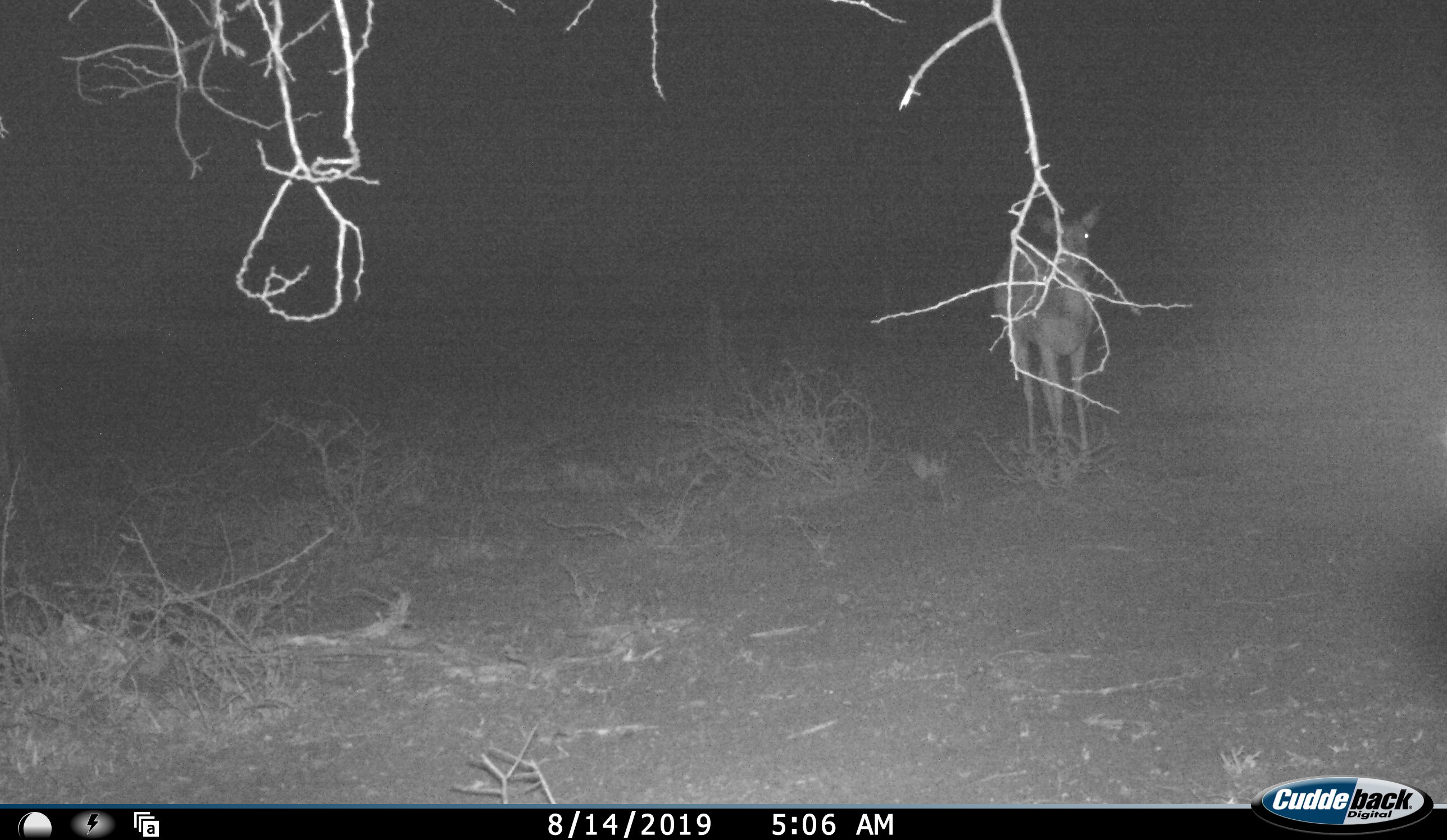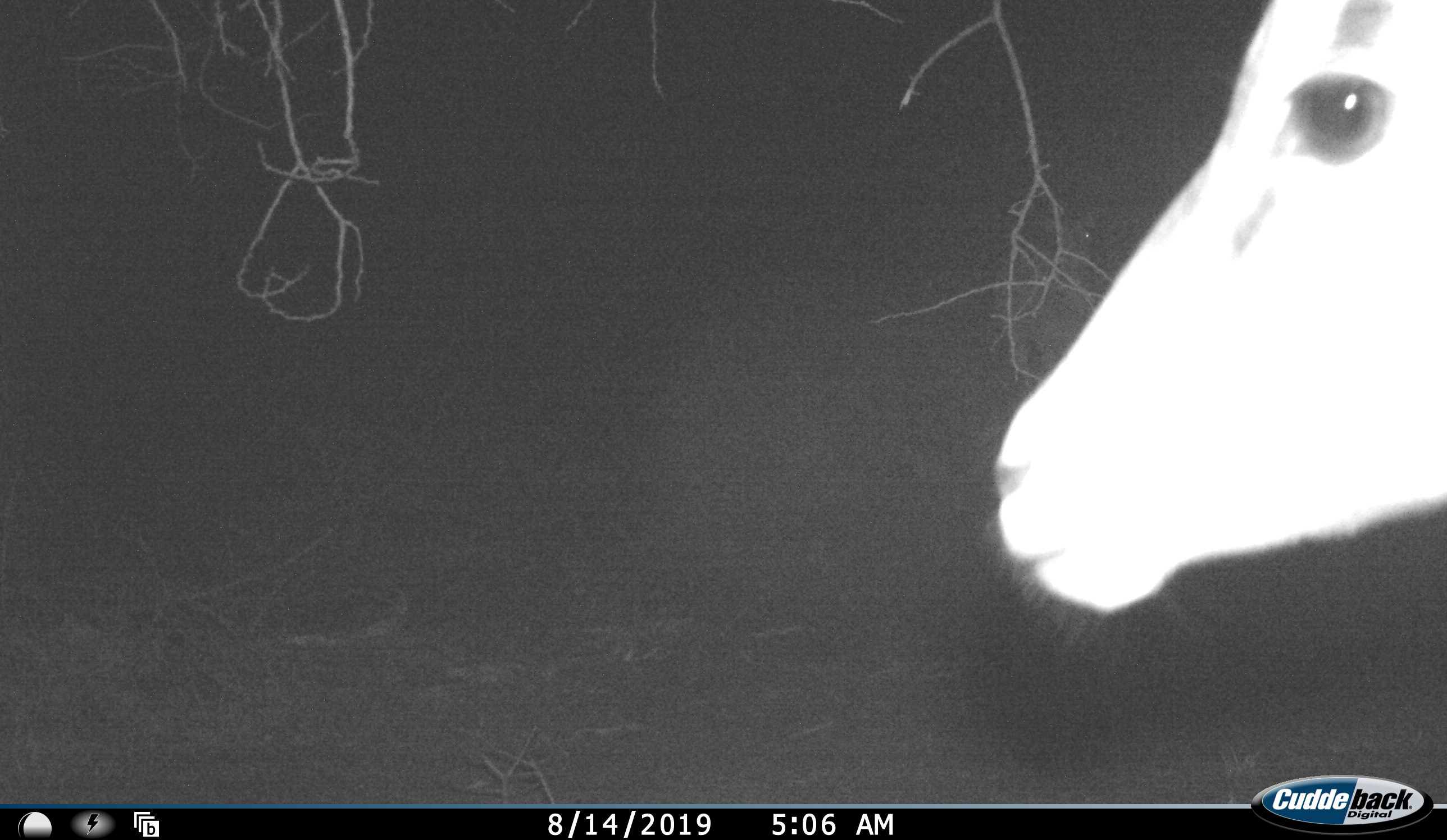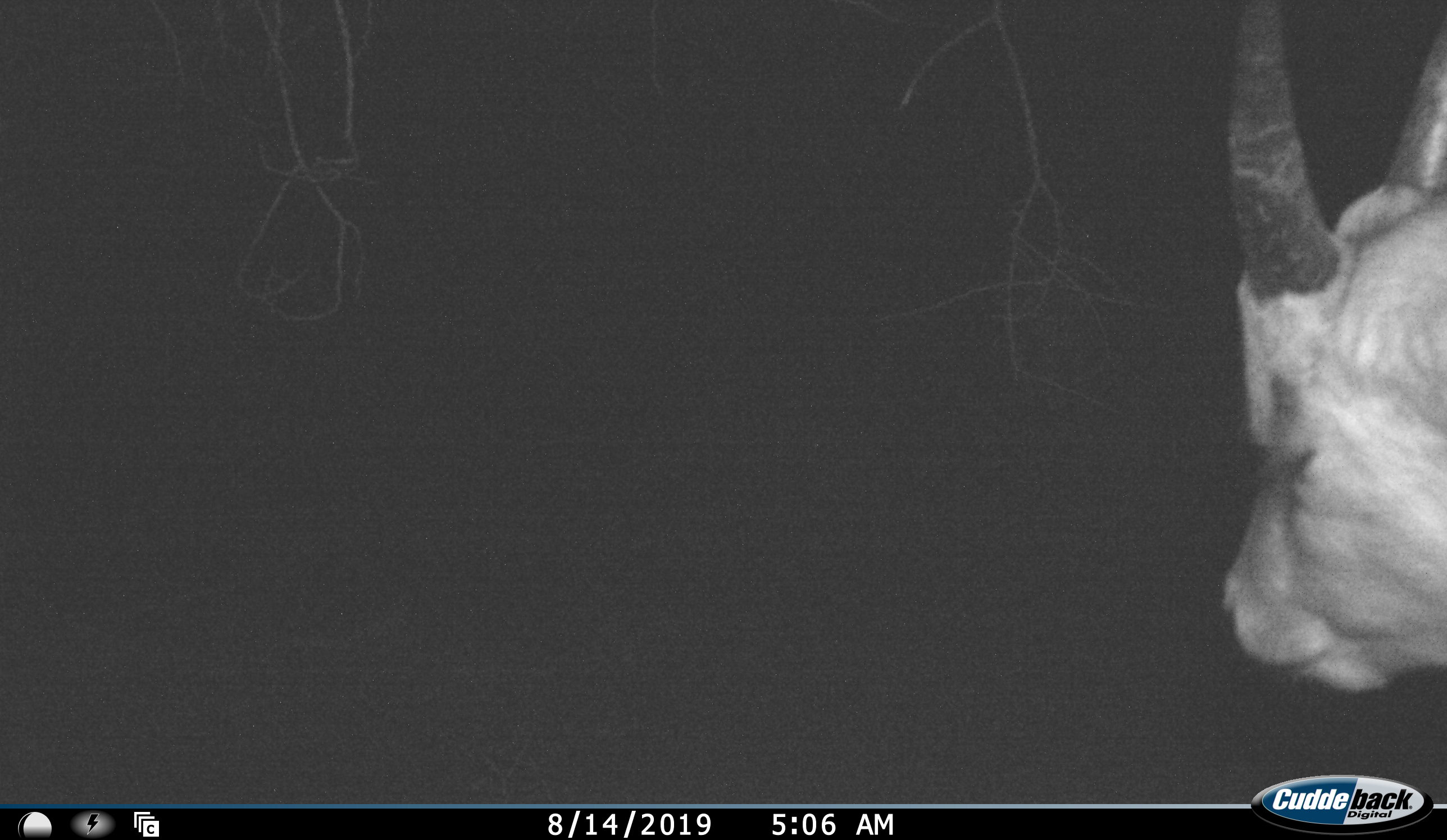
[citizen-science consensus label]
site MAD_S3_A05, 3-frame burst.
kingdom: Animalia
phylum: Chordata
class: Mammalia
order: Artiodactyla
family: Bovidae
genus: Aepyceros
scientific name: Aepyceros melampus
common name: impala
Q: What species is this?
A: Impala (Aepyceros melampus).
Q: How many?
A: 1.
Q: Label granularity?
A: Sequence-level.